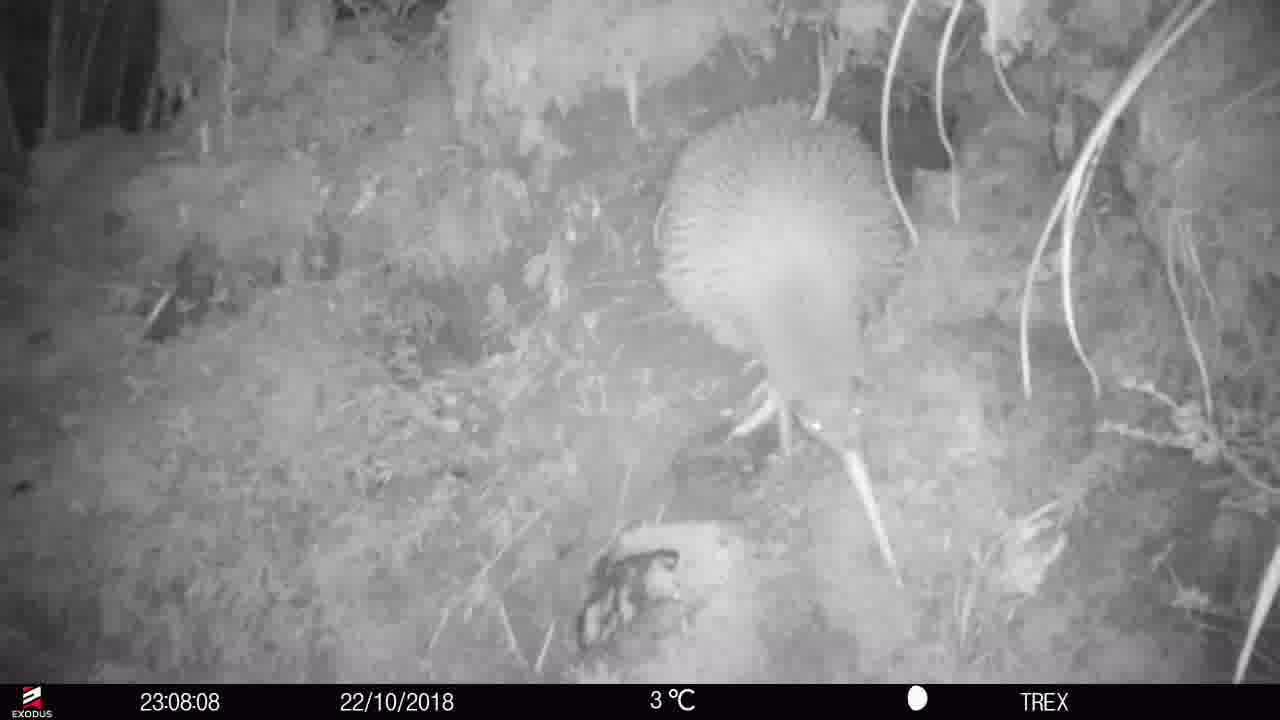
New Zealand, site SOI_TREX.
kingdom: Animalia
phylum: Chordata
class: Aves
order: Apterygiformes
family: Apterygidae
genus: Apteryx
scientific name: Apteryx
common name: kiwi